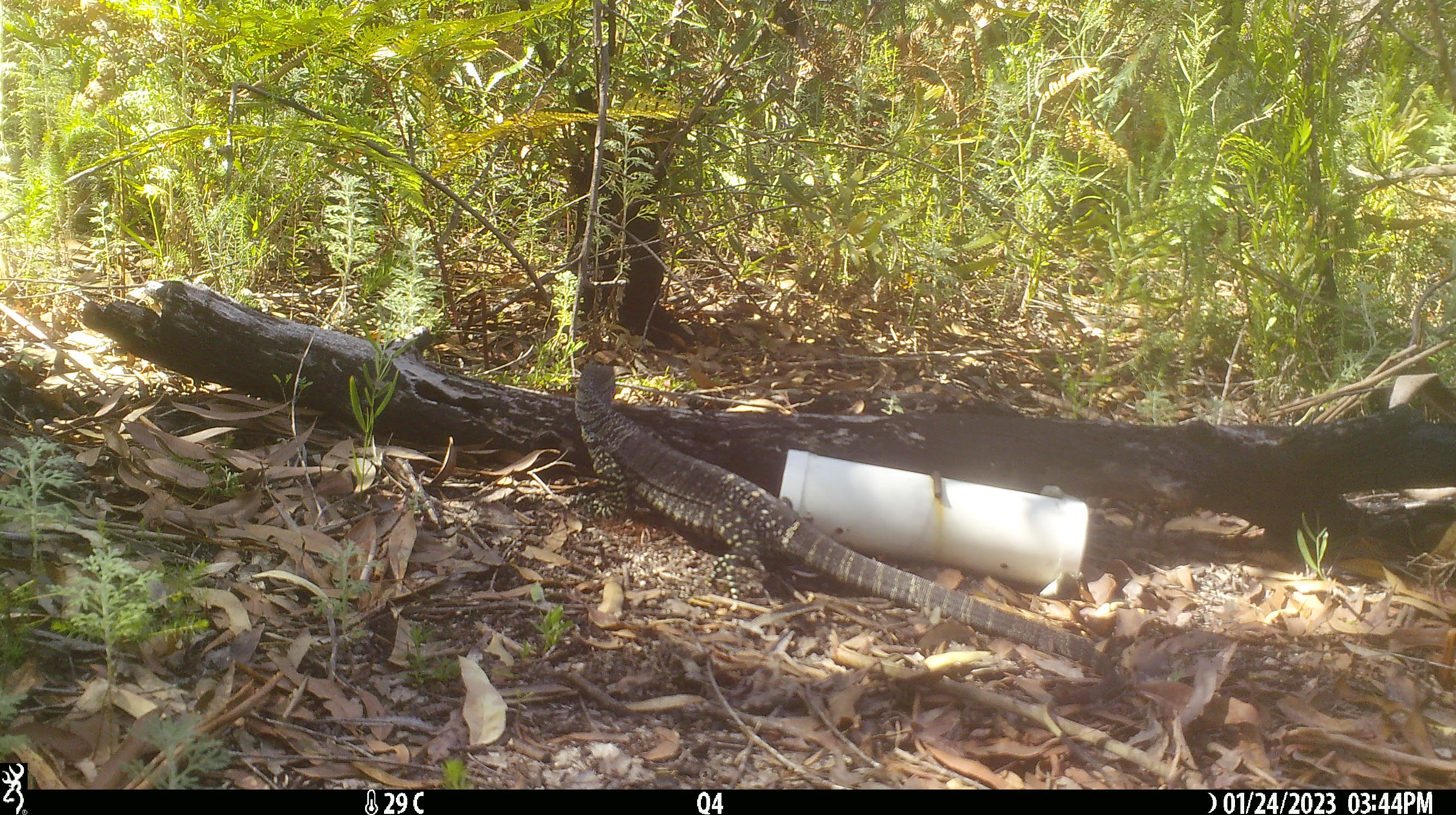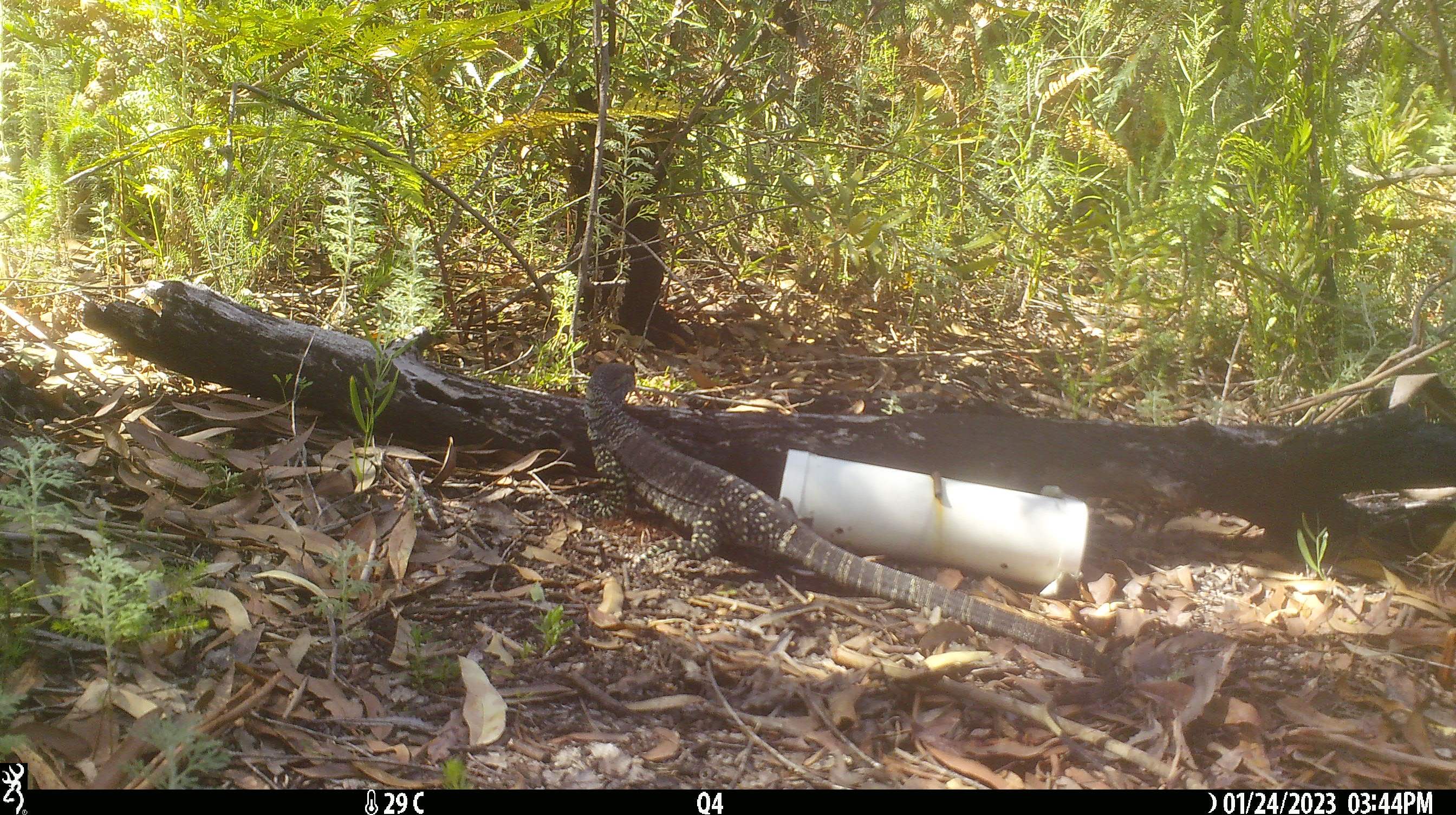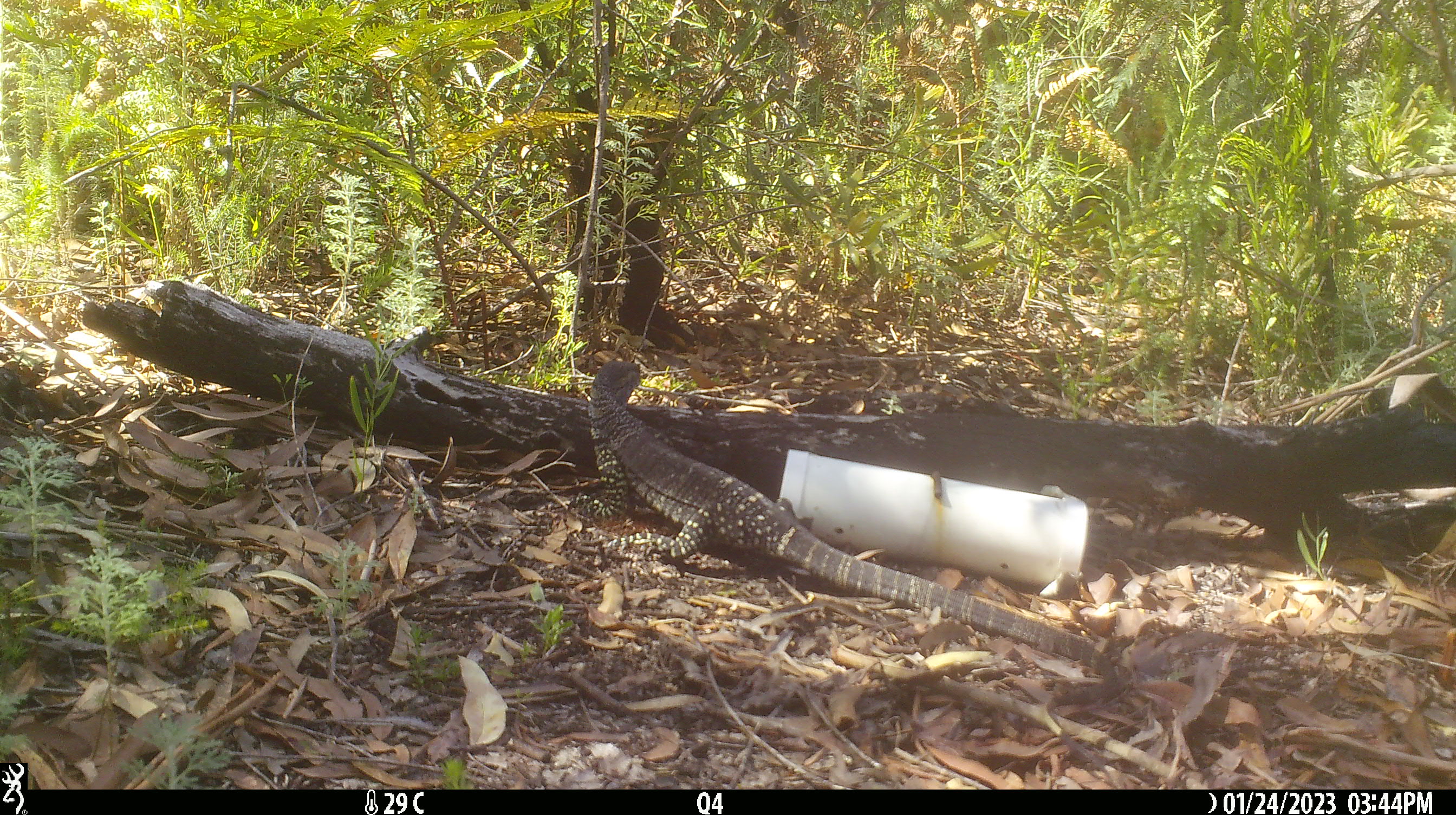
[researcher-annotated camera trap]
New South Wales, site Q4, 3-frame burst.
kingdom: Animalia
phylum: Chordata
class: Reptilia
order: Squamata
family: Varanidae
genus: Varanus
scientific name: Varanus varius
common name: lace monitor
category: goanna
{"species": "goanna (lace monitor) (Varanus varius)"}